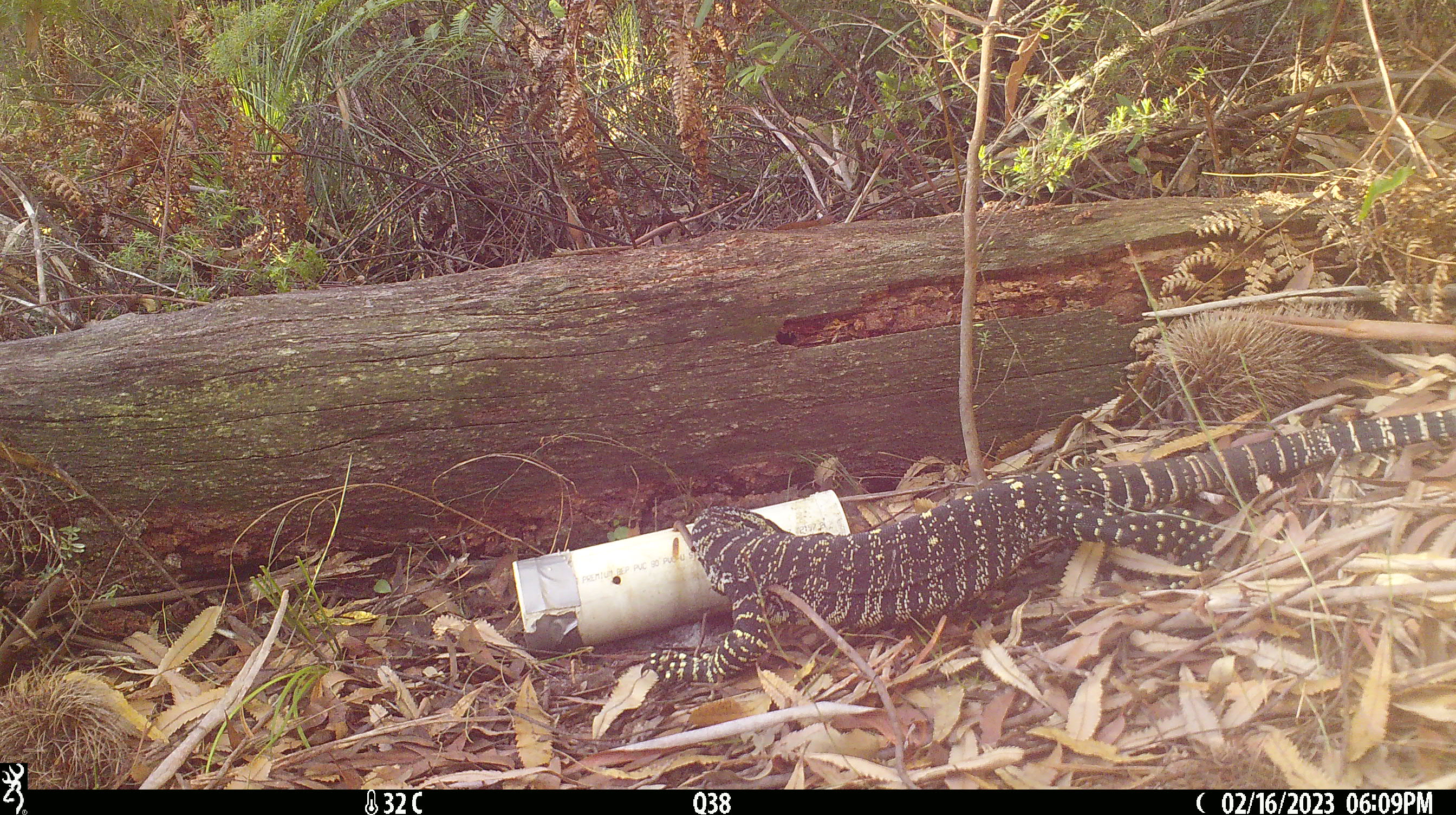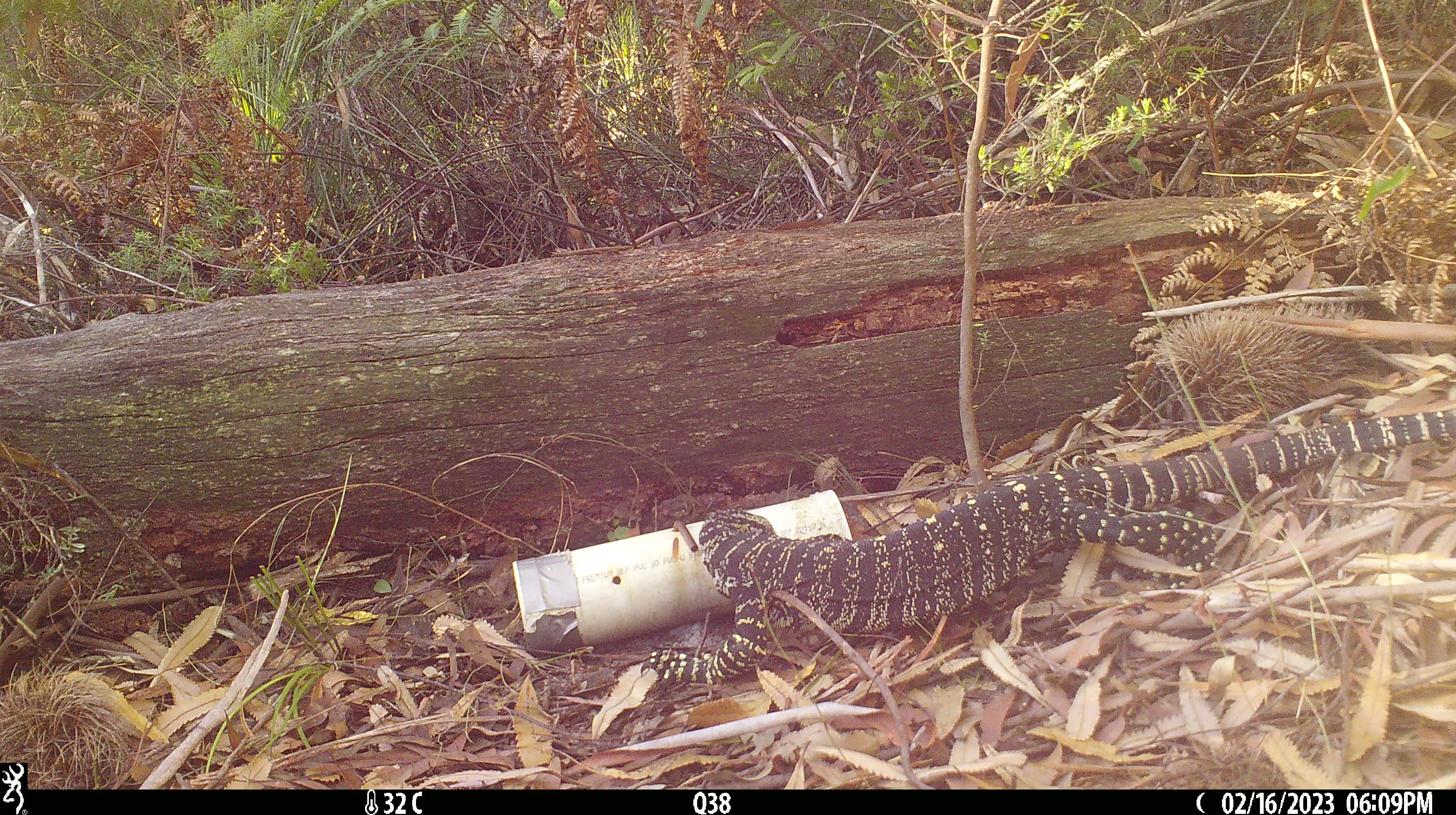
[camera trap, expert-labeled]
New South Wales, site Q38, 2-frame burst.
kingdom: Animalia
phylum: Chordata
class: Reptilia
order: Squamata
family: Varanidae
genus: Varanus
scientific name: Varanus varius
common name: lace monitor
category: goanna